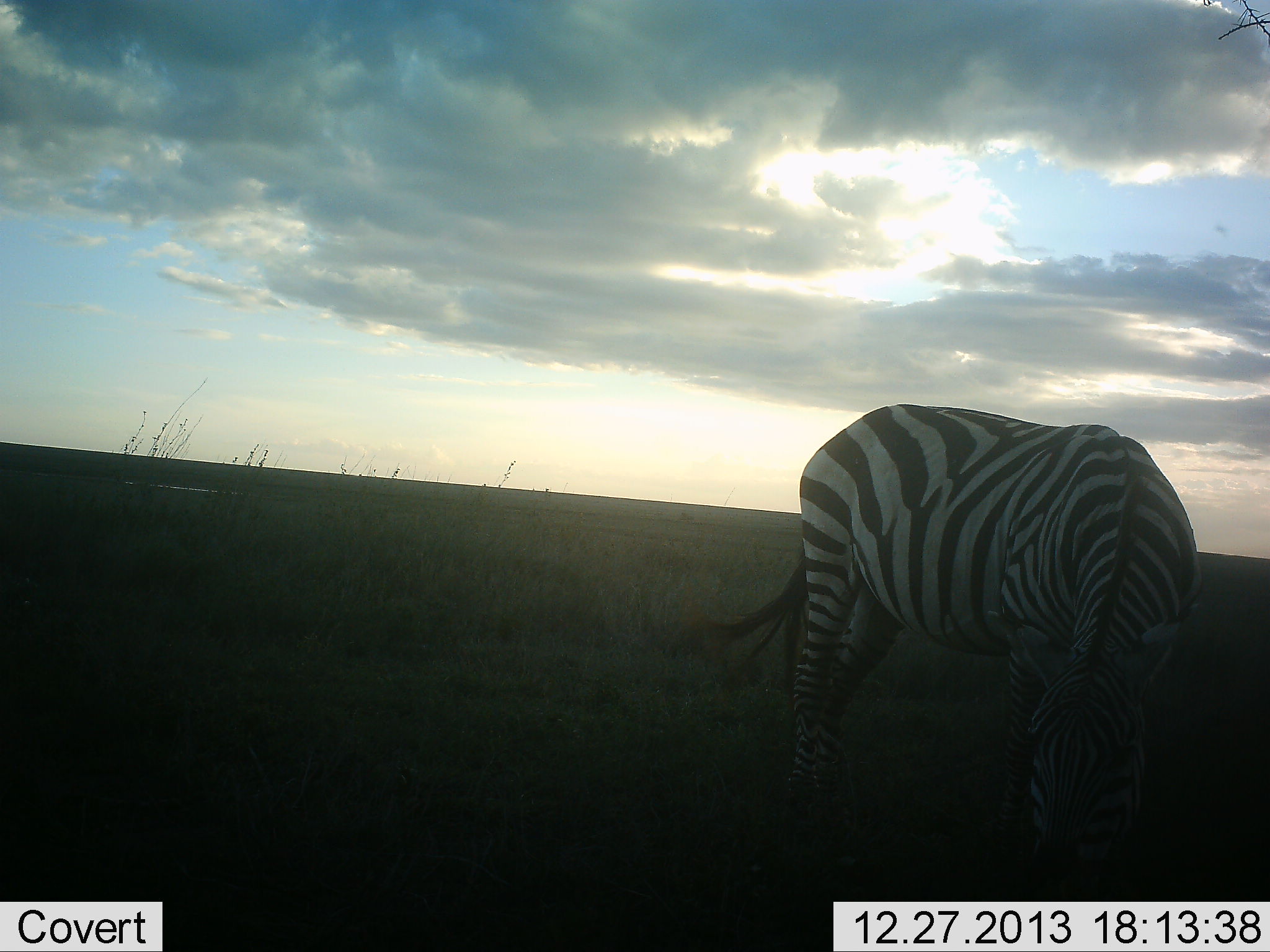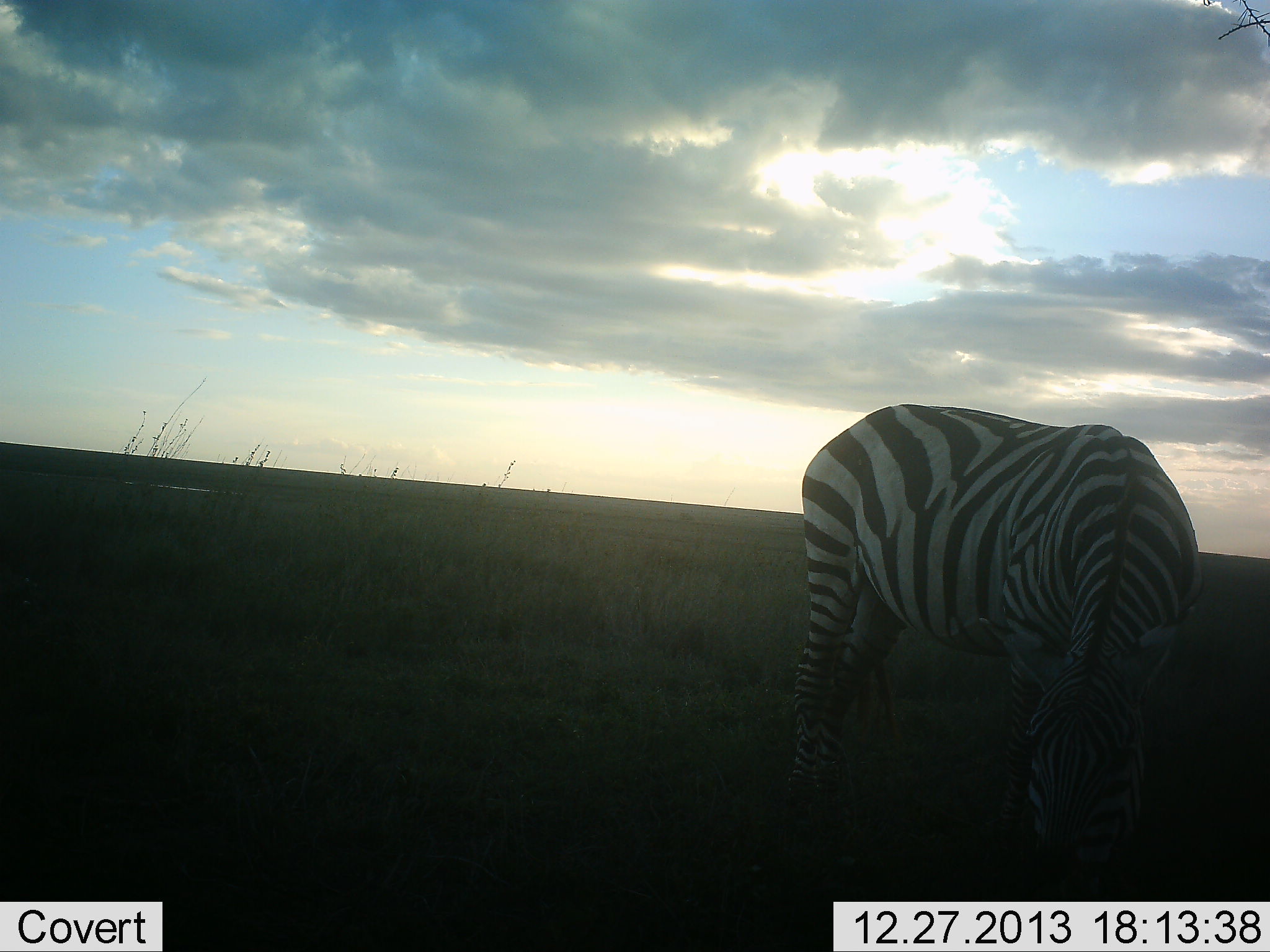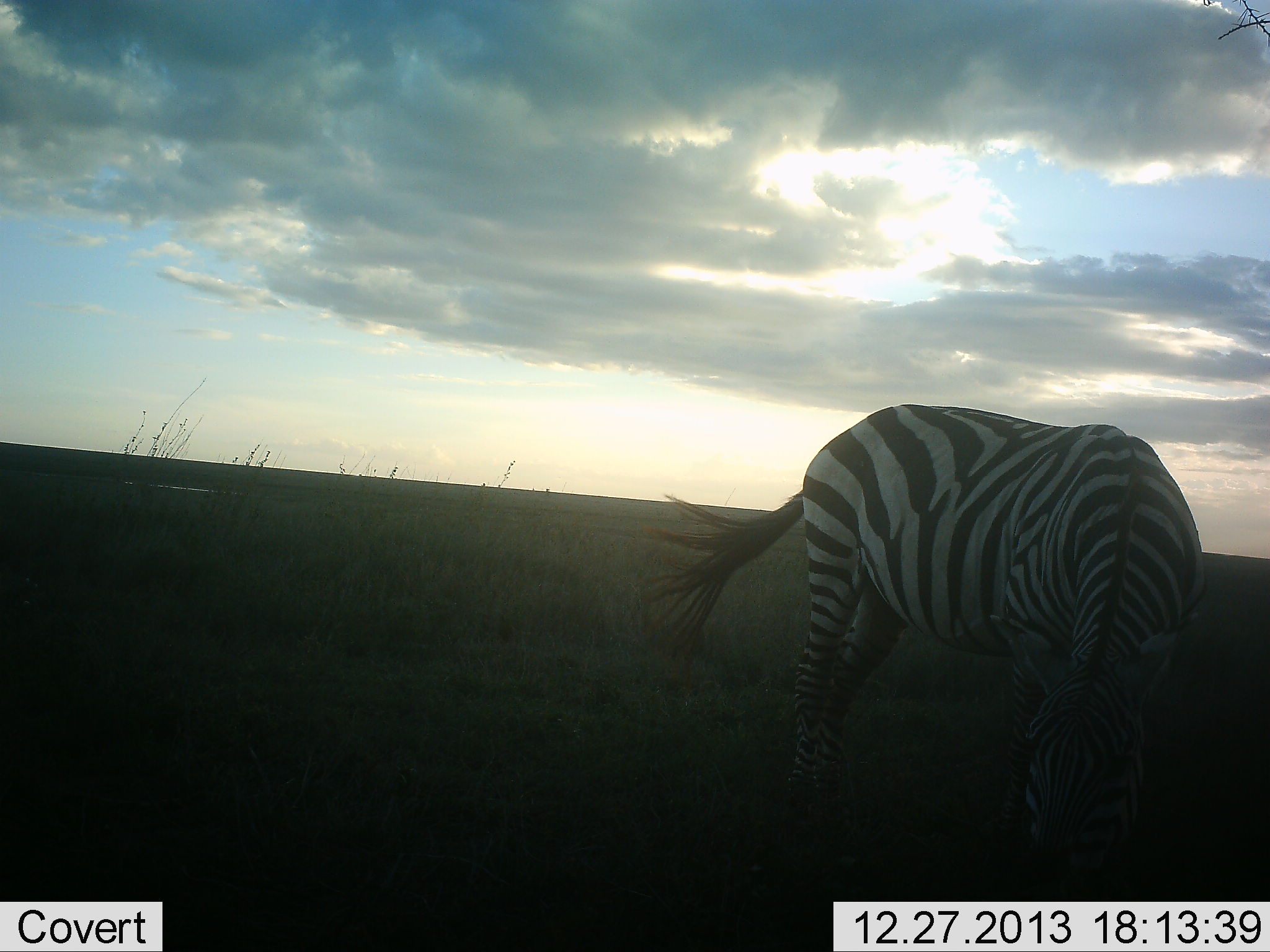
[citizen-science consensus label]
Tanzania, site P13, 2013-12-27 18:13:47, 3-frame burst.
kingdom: Animalia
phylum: Chordata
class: Mammalia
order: Perissodactyla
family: Equidae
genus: Equus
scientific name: Equus quagga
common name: plains zebra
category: zebra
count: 1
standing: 40%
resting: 0%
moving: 0%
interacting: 0%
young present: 0%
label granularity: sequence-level